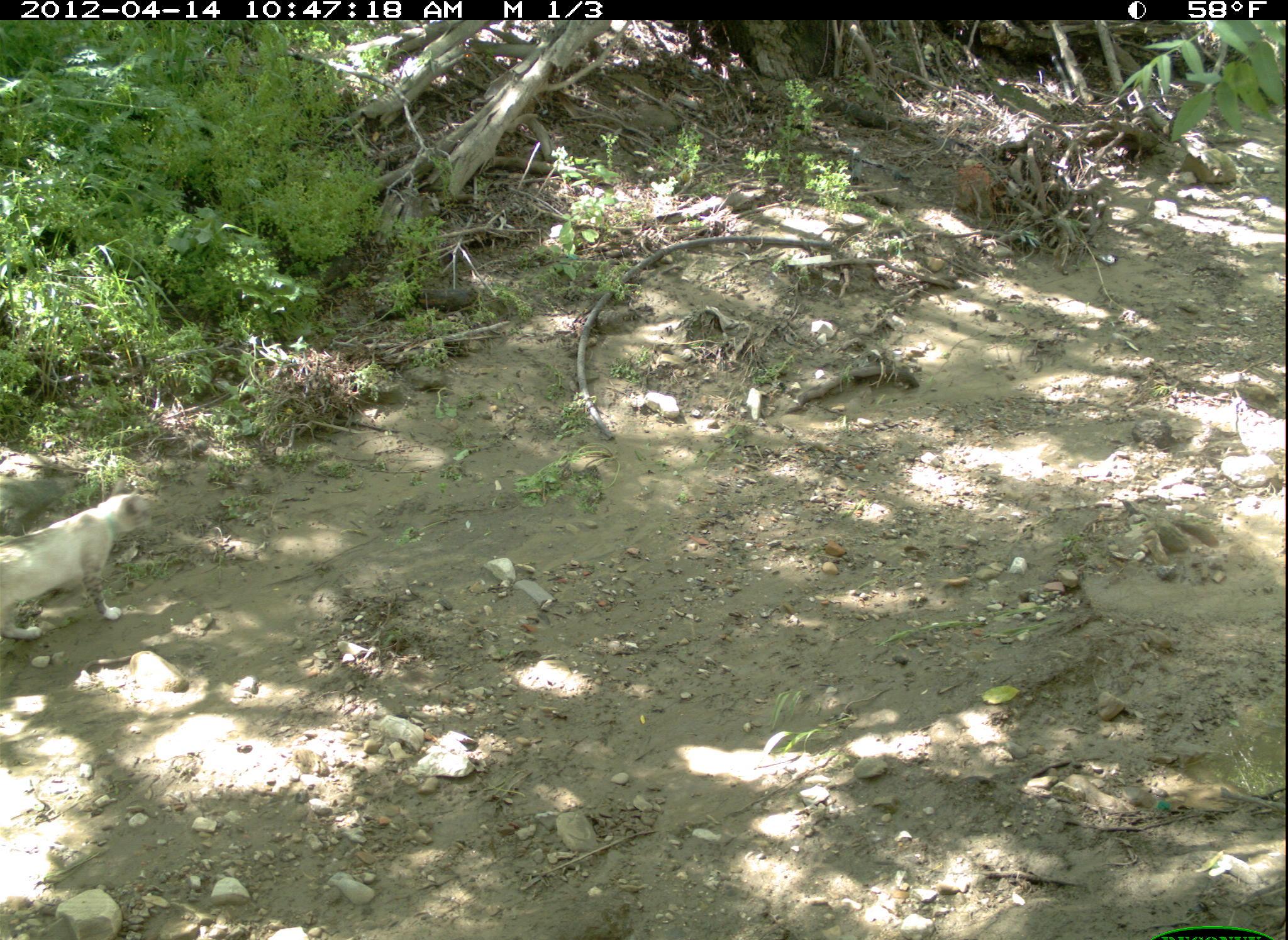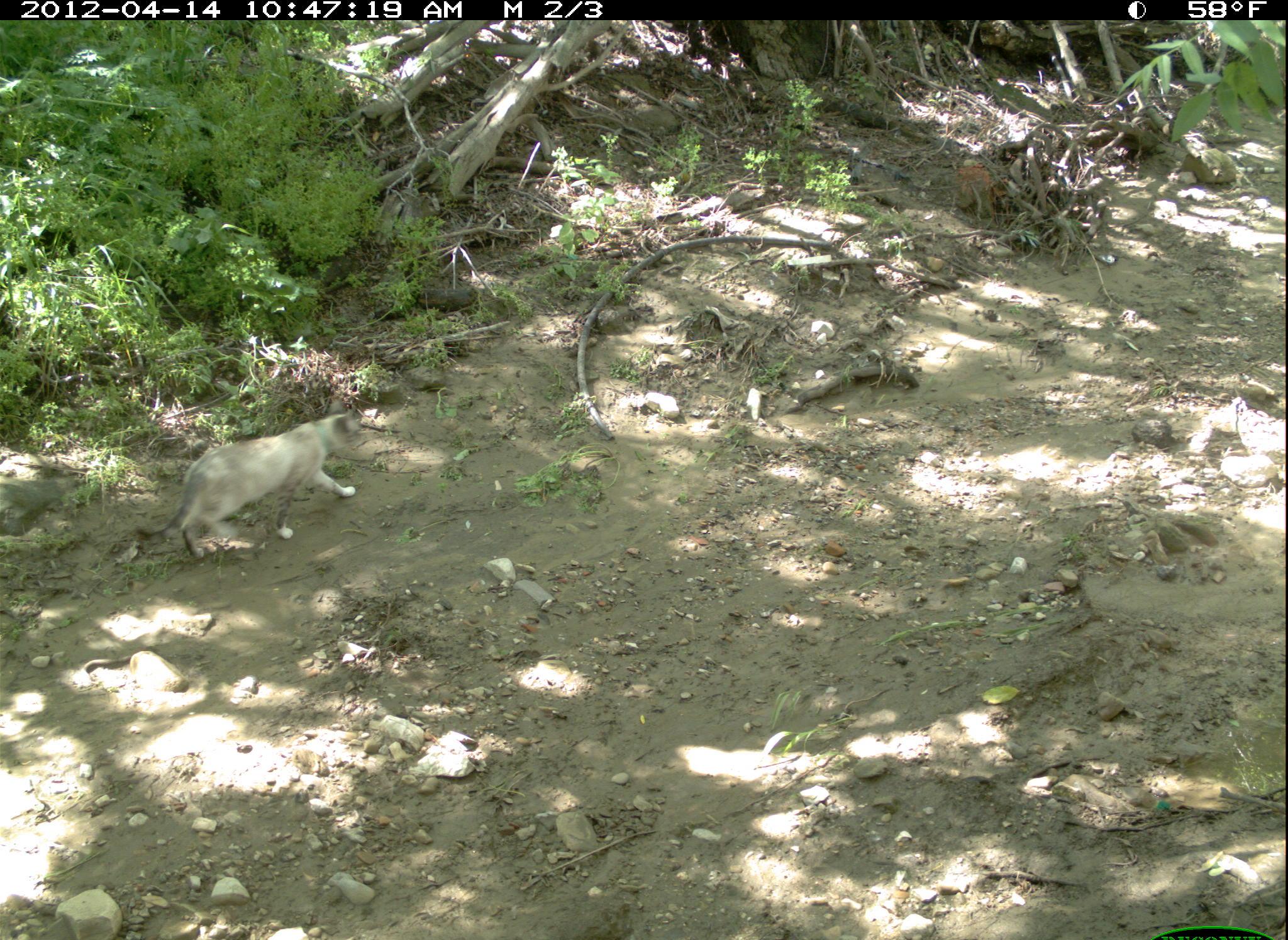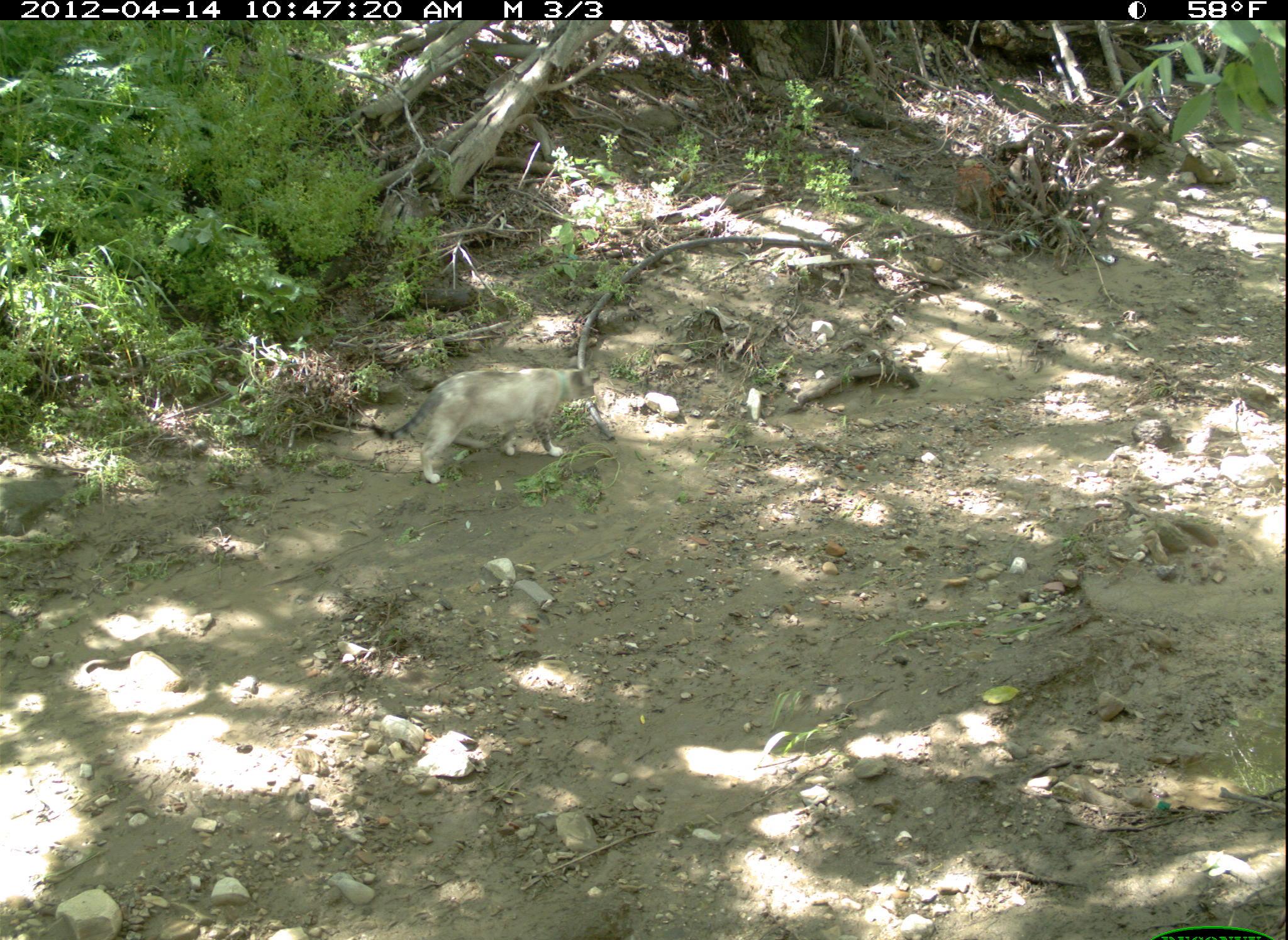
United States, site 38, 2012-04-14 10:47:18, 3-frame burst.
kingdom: Animalia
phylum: Chordata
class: Mammalia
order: Carnivora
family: Felidae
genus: Felis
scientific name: Felis catus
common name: cat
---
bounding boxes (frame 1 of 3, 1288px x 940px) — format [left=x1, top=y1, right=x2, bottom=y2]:
cat: [left=2, top=483, right=184, bottom=644]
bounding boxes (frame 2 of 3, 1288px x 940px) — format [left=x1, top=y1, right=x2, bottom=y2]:
cat: [left=129, top=396, right=386, bottom=567]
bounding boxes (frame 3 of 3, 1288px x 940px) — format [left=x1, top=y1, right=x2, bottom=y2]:
cat: [left=369, top=361, right=604, bottom=486]